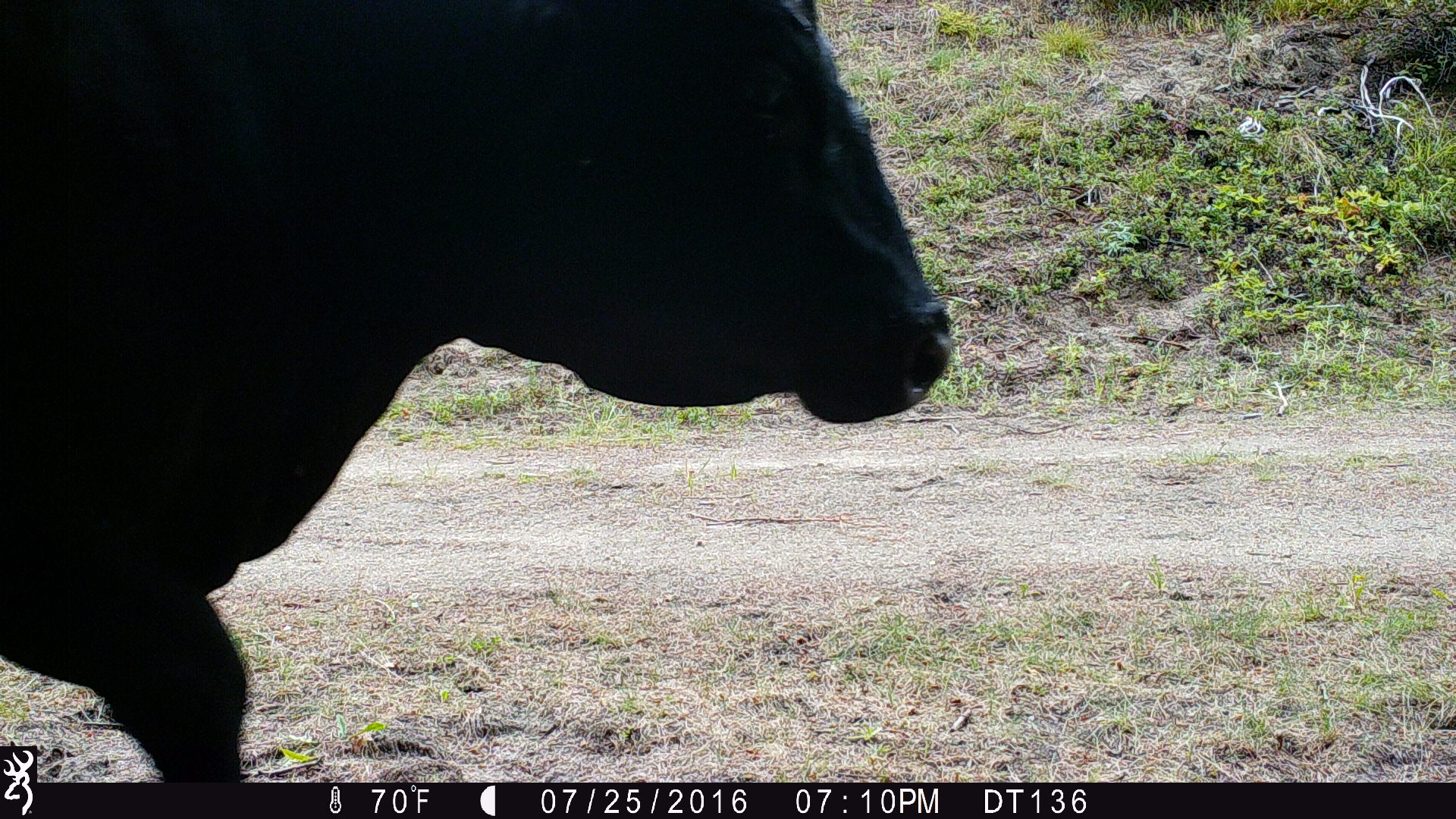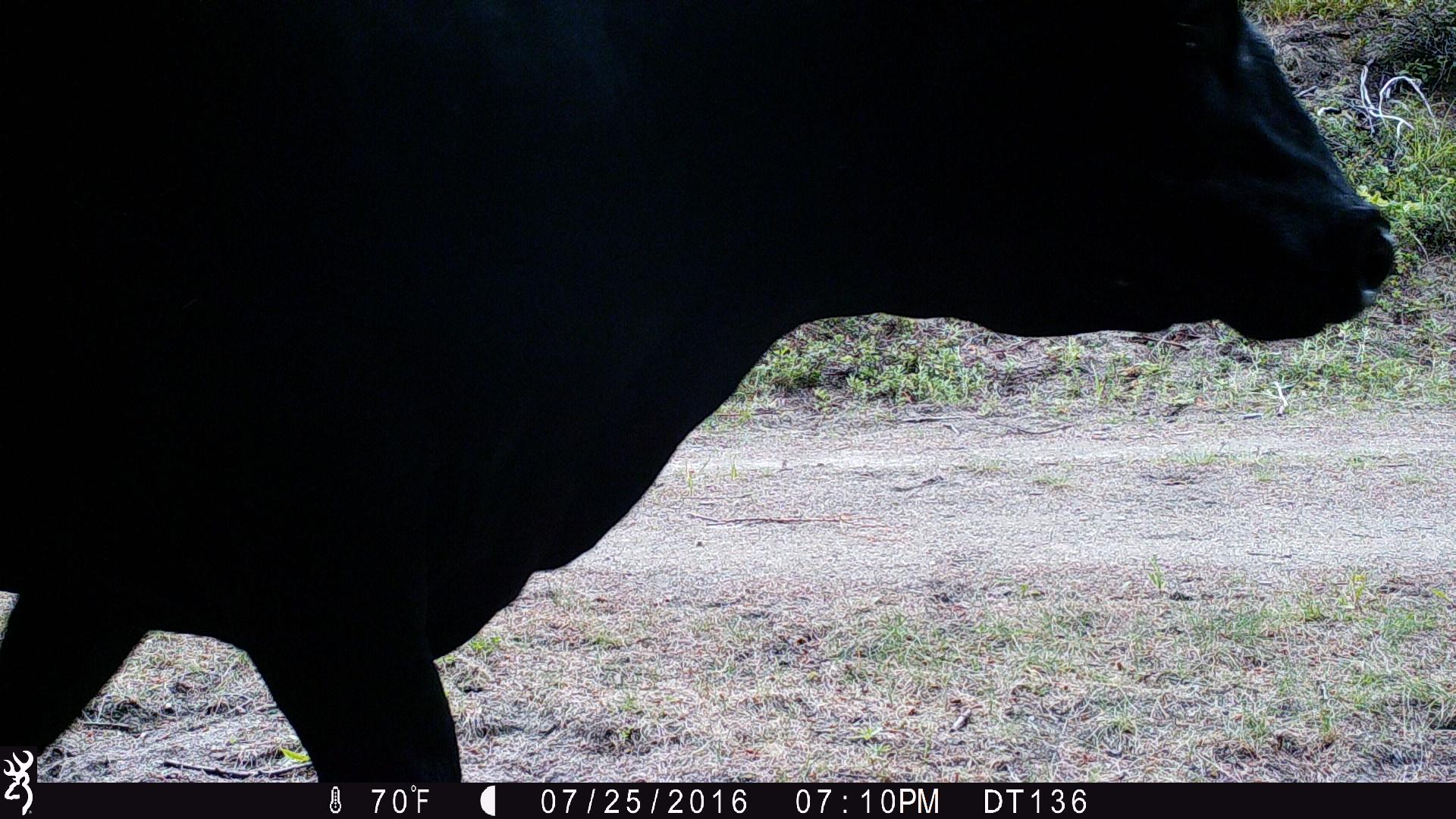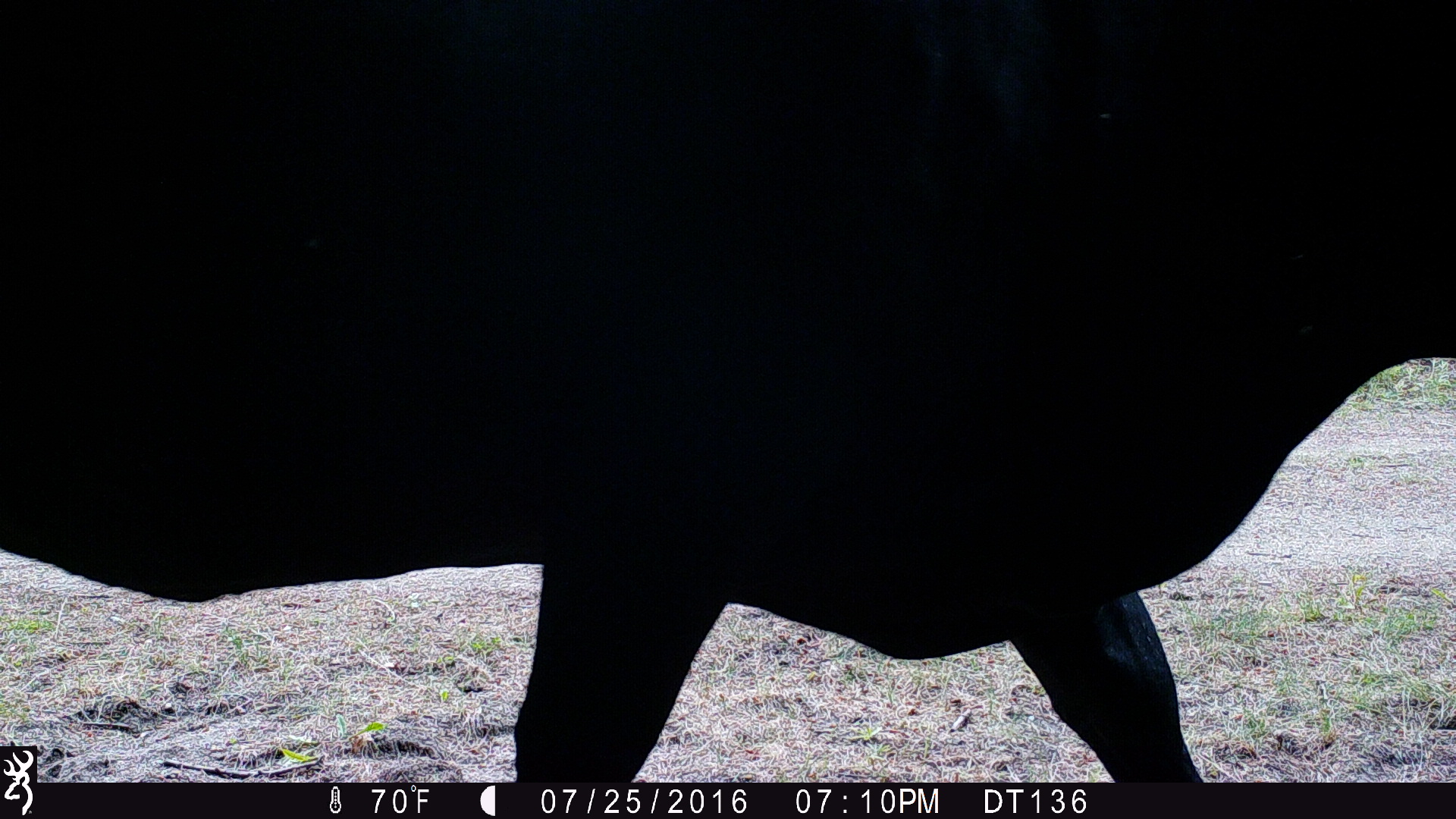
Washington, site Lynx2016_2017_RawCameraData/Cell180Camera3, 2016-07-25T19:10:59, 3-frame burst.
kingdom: Animalia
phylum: Chordata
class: Mammalia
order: Artiodactyla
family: Bovidae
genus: Bos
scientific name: Bos taurus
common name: domestic cattle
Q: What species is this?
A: Domestic cattle (Bos taurus).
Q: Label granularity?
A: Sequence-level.